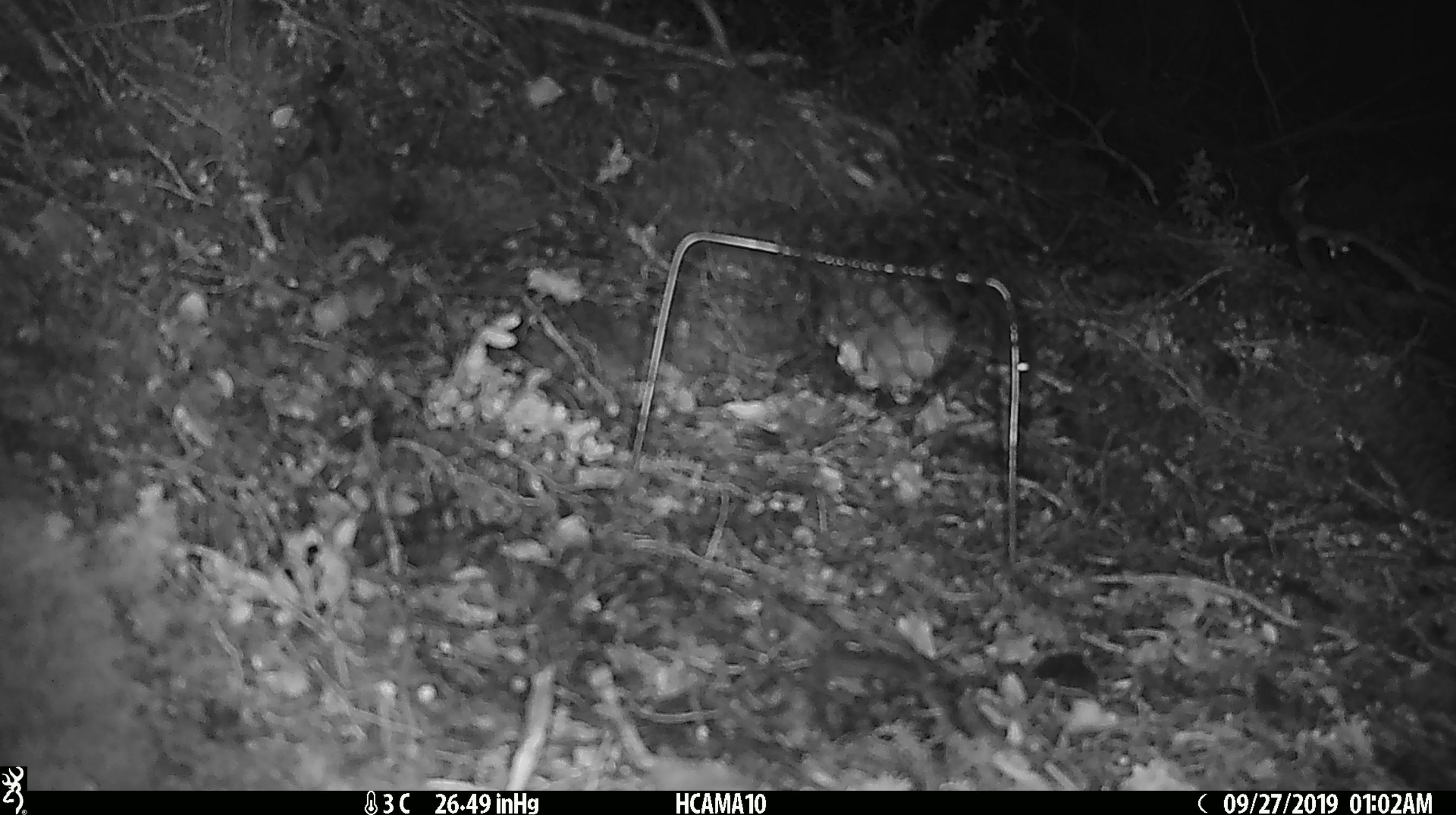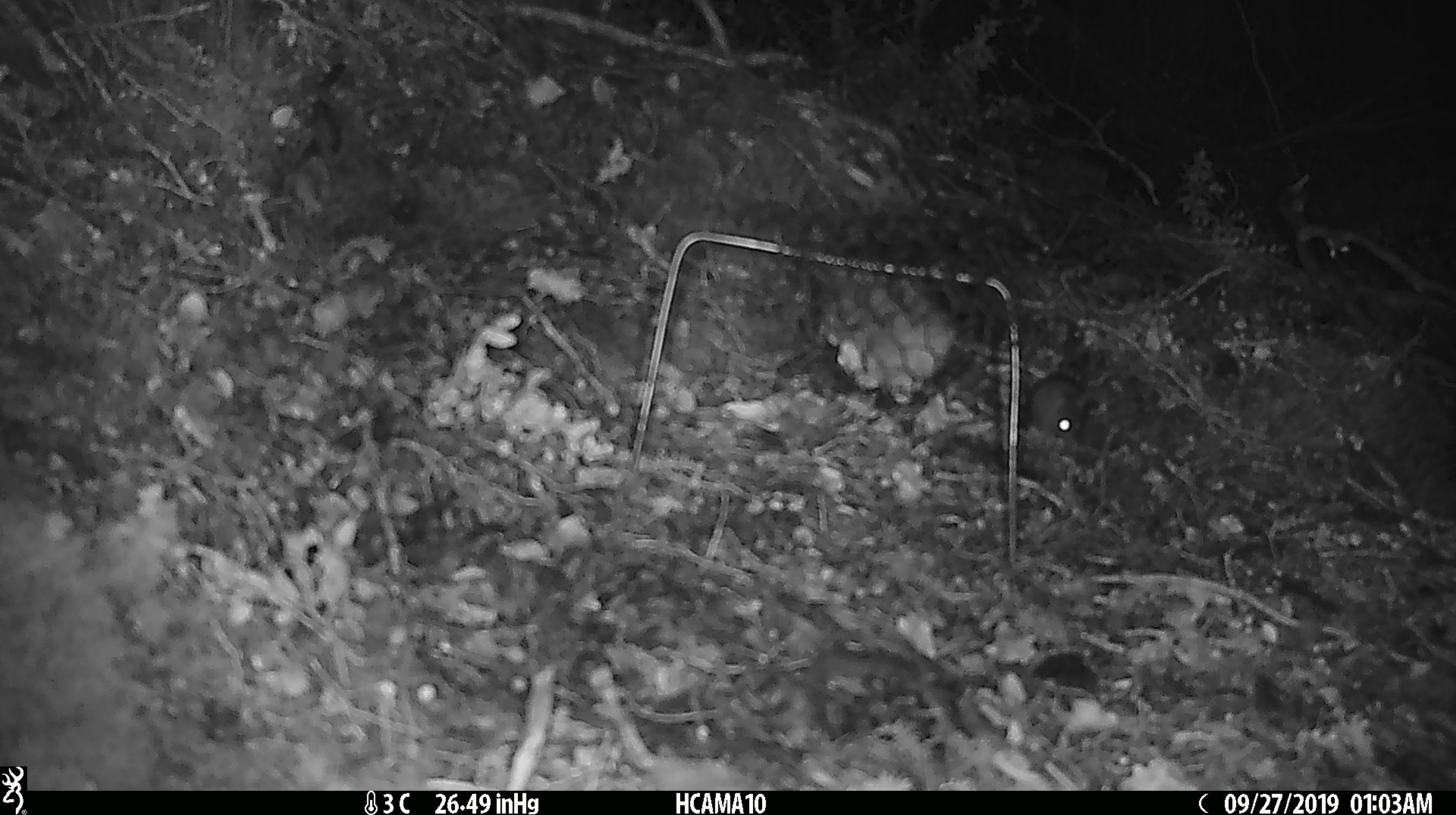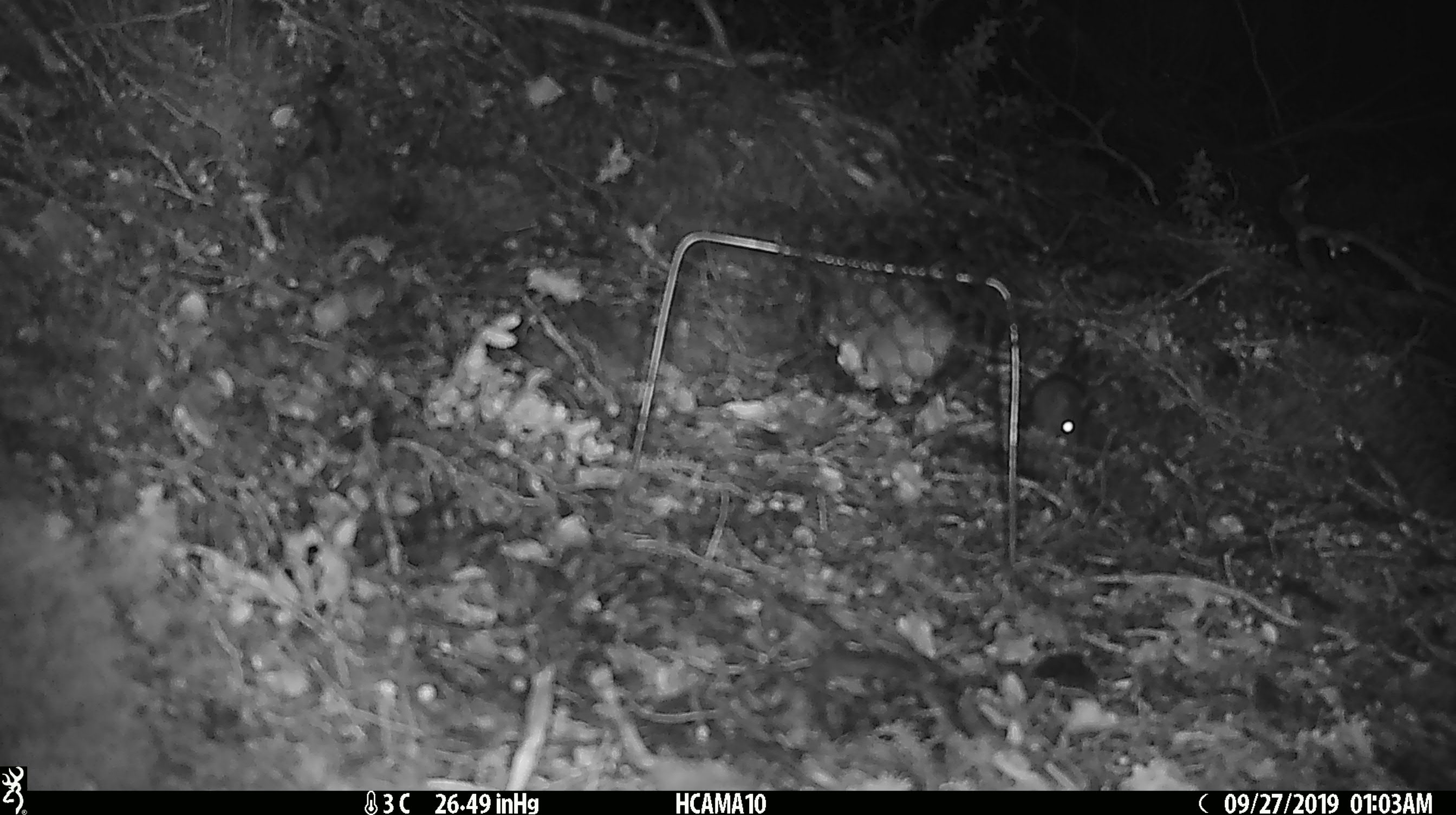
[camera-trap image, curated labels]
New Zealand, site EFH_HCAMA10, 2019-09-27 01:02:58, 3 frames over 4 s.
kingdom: Animalia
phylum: Chordata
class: Mammalia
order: Rodentia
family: Muridae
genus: Mus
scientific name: Mus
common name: mouse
Mouse (Mus).